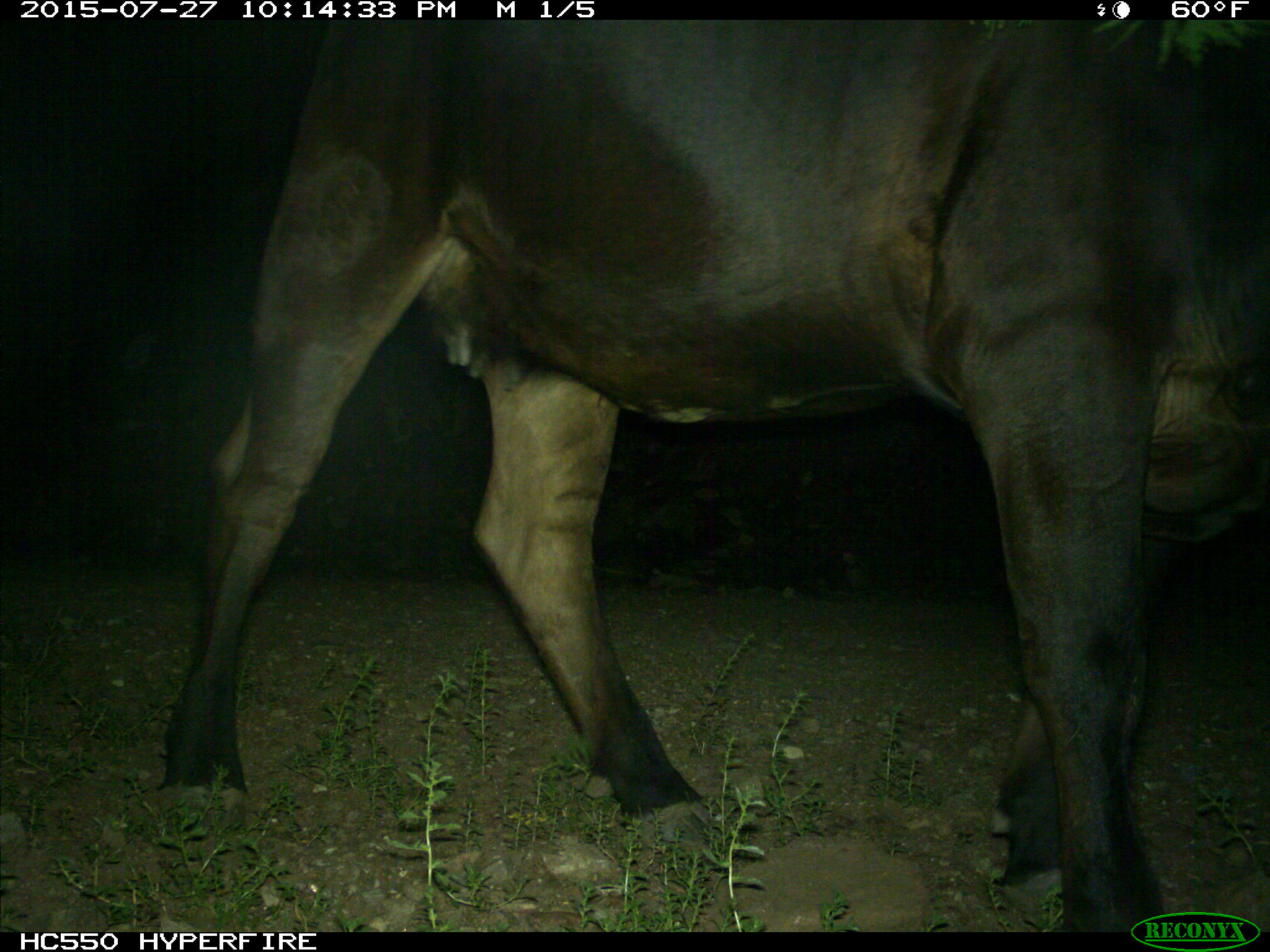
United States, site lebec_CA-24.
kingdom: Animalia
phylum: Chordata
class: Mammalia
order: Artiodactyla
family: Bovidae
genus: Bos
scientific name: Bos taurus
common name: domestic cow